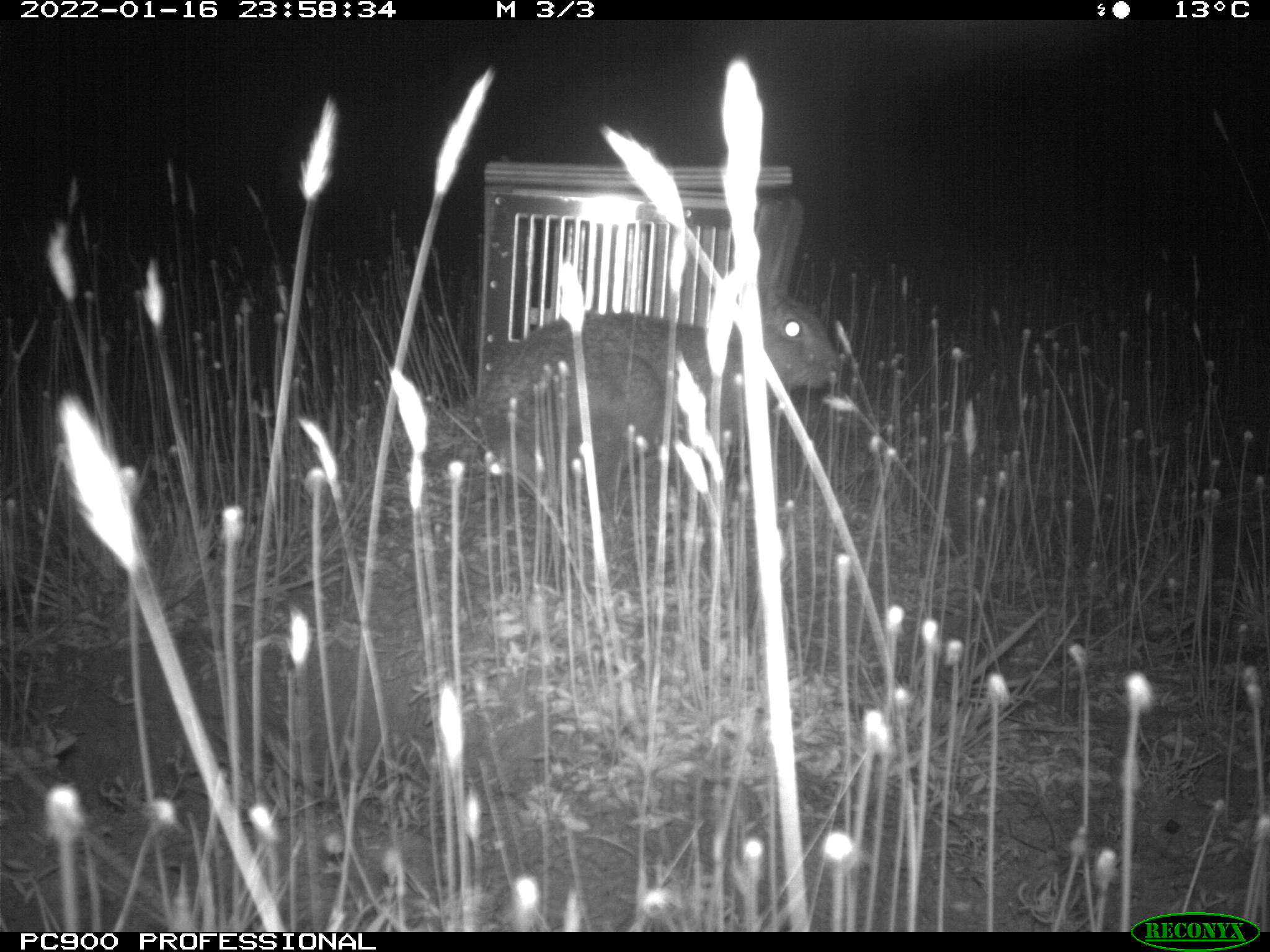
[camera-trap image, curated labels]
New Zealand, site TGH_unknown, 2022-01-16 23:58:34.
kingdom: Animalia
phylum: Chordata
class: Mammalia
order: Lagomorpha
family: Leporidae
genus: Lepus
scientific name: Lepus europaeus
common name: brown hare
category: hare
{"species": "hare (brown hare) (Lepus europaeus)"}